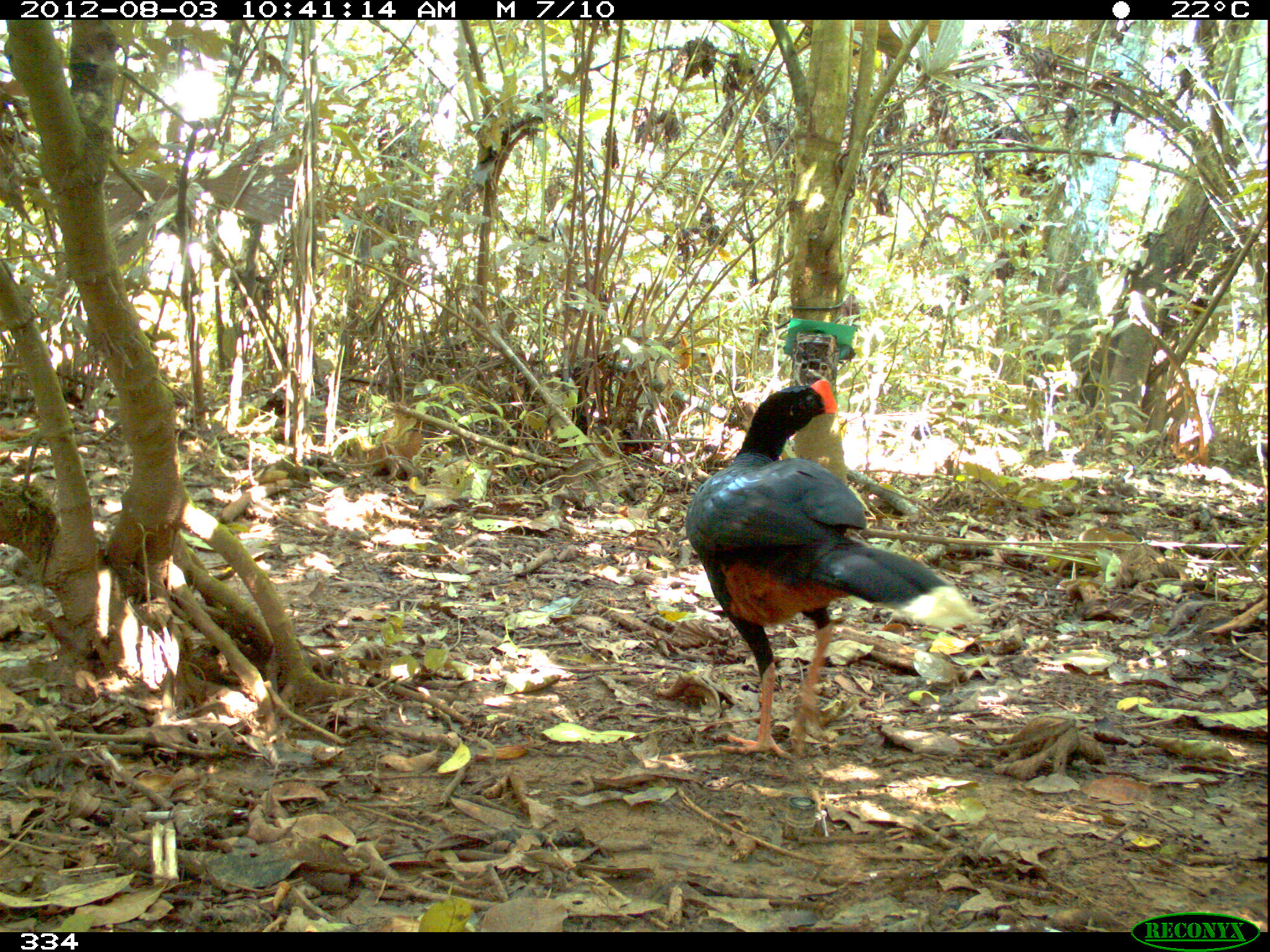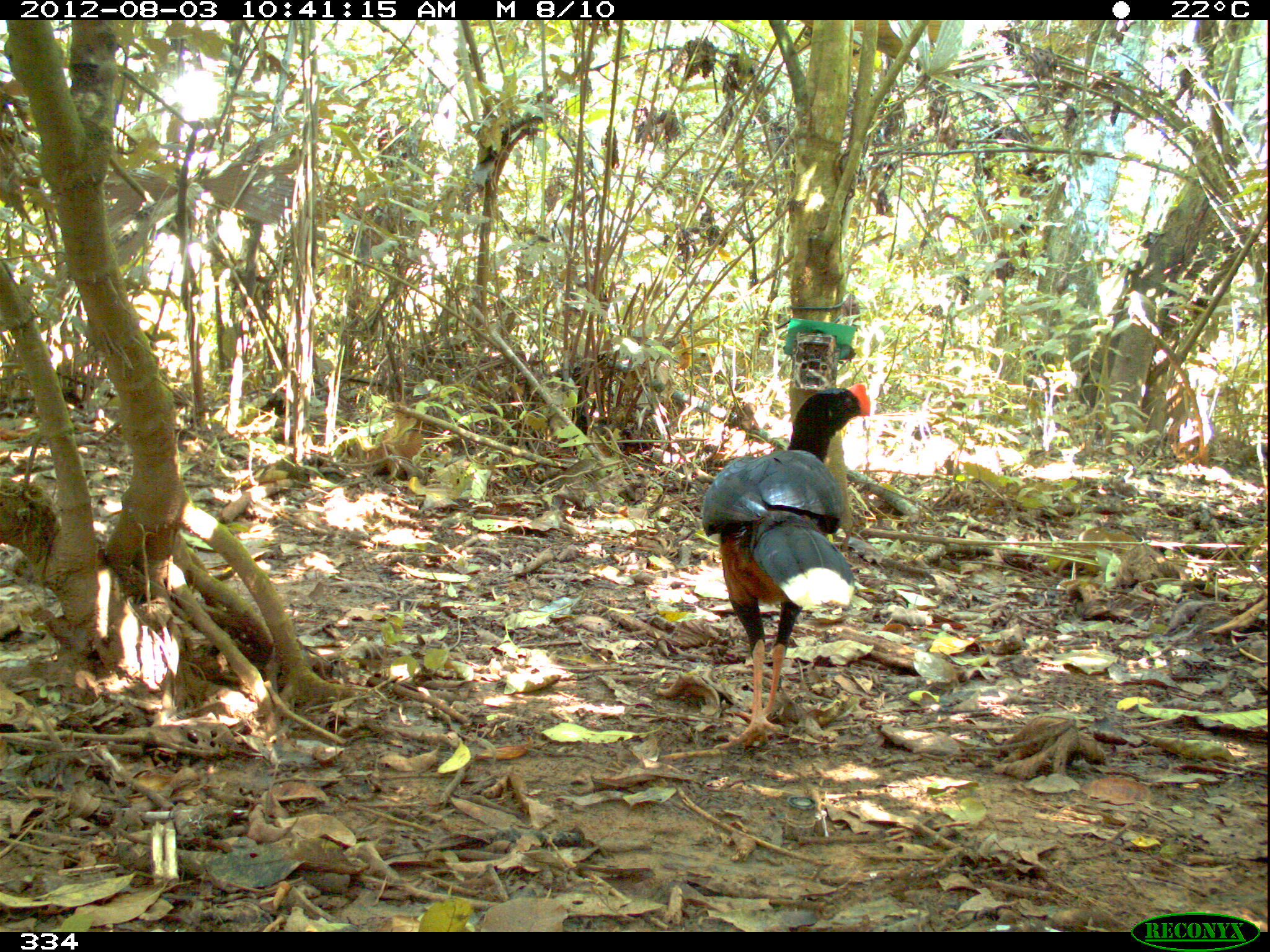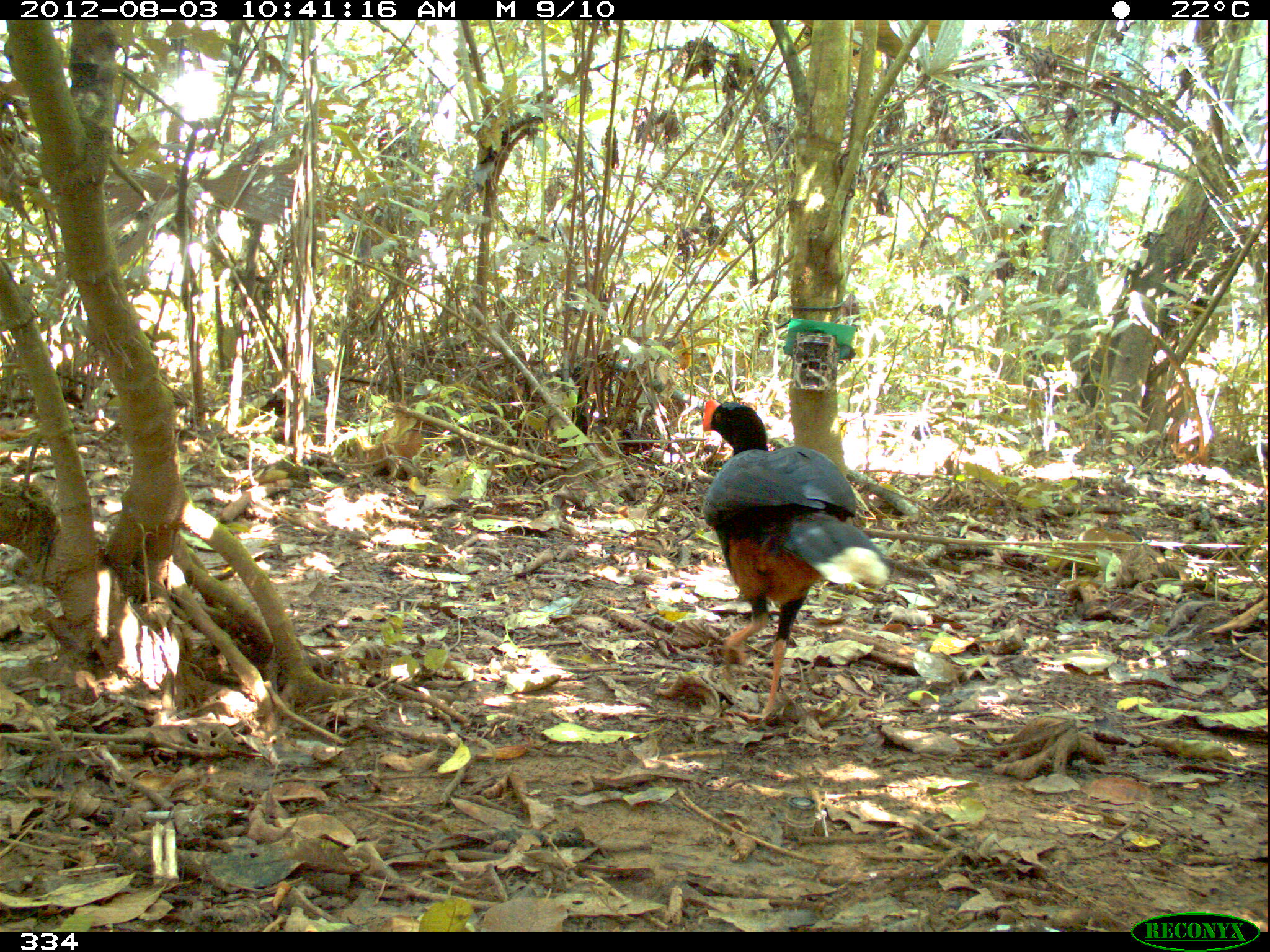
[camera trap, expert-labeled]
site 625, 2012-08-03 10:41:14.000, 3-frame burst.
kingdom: Animalia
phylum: Chordata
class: Aves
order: Galliformes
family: Cracidae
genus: Mitu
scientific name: Mitu tuberosum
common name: razor-billed curassow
Mitu tuberosum (razor-billed curassow).